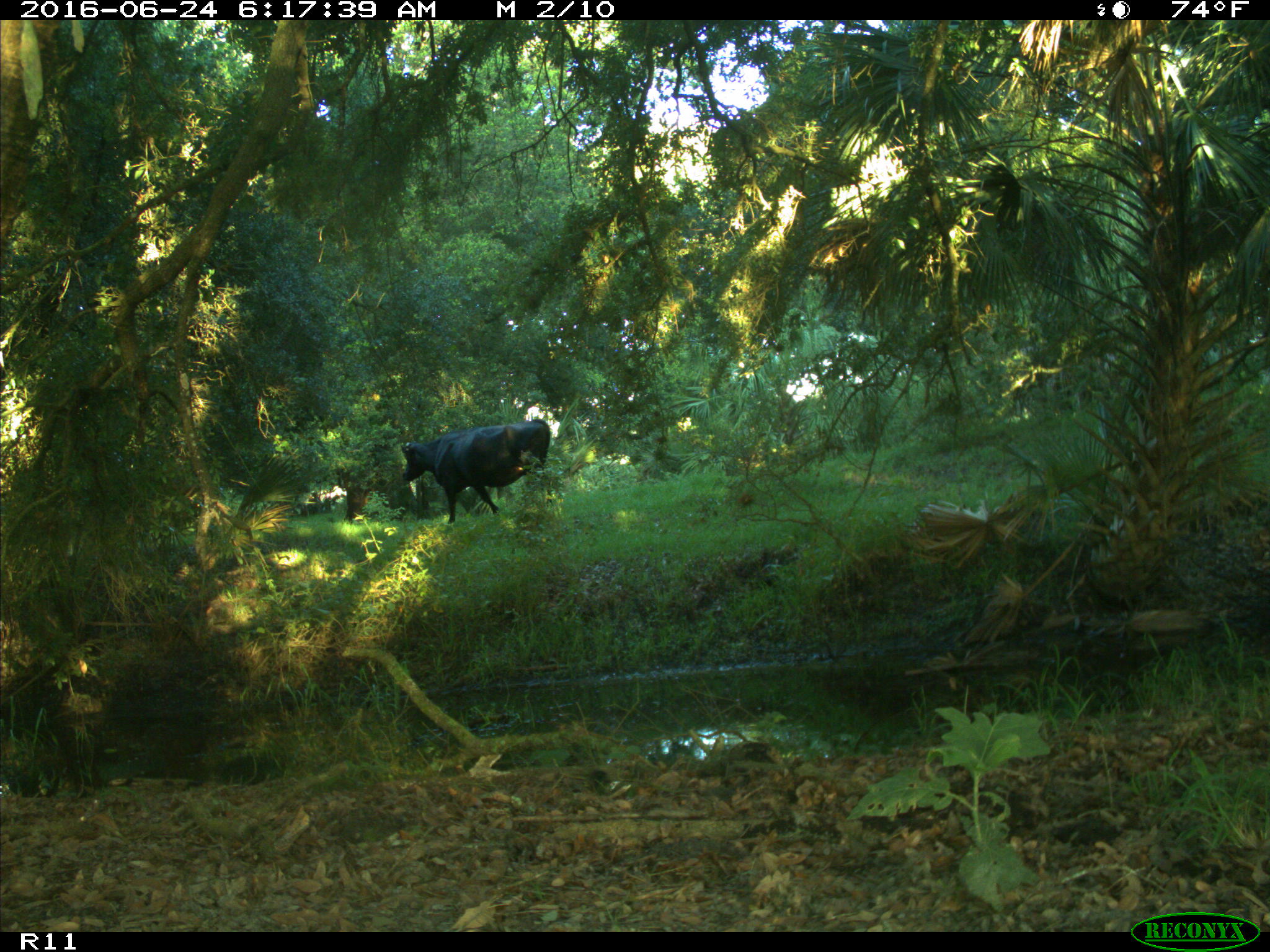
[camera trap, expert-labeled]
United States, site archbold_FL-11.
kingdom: Animalia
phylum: Chordata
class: Mammalia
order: Artiodactyla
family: Bovidae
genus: Bos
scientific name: Bos taurus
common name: domestic cow